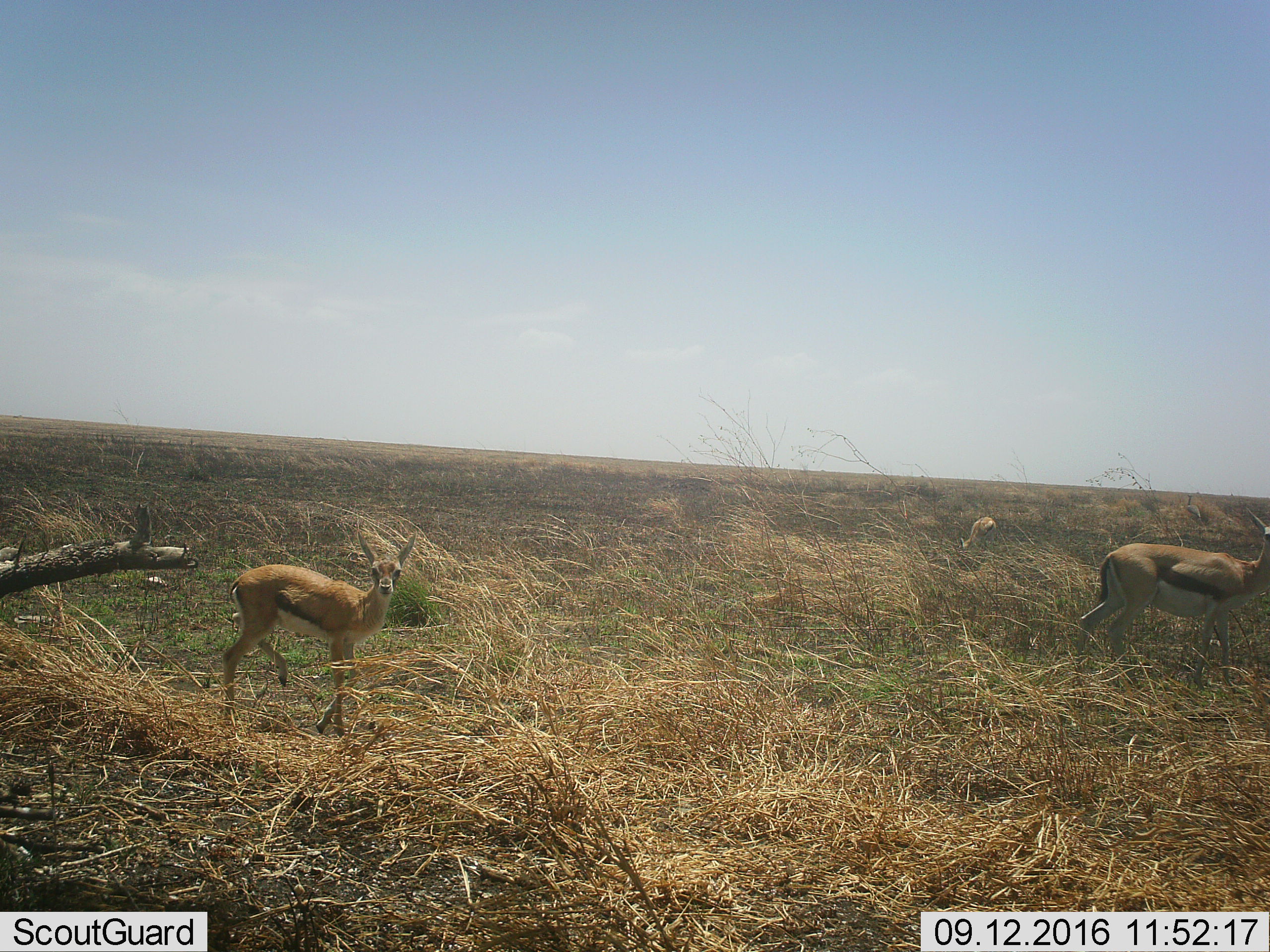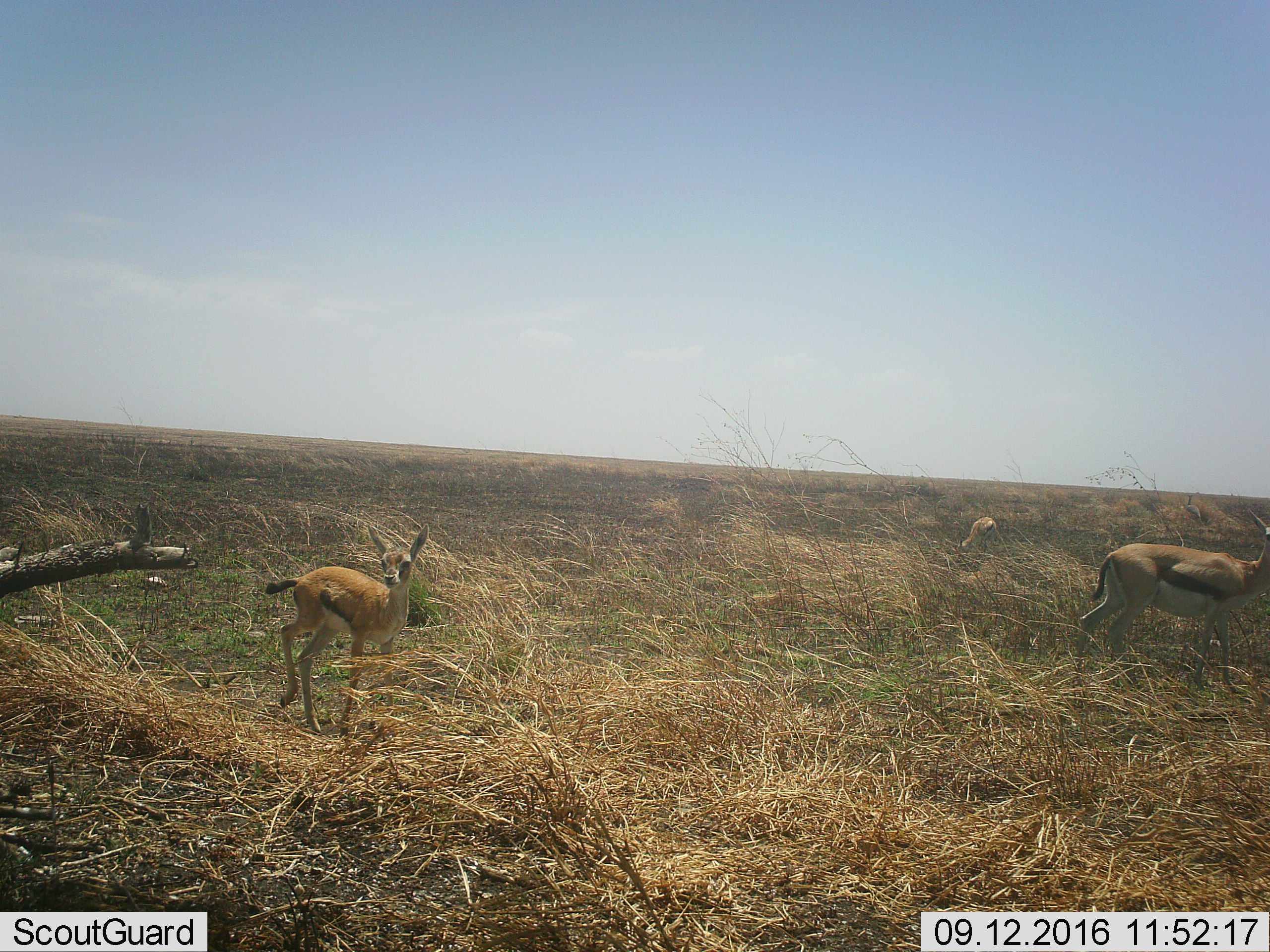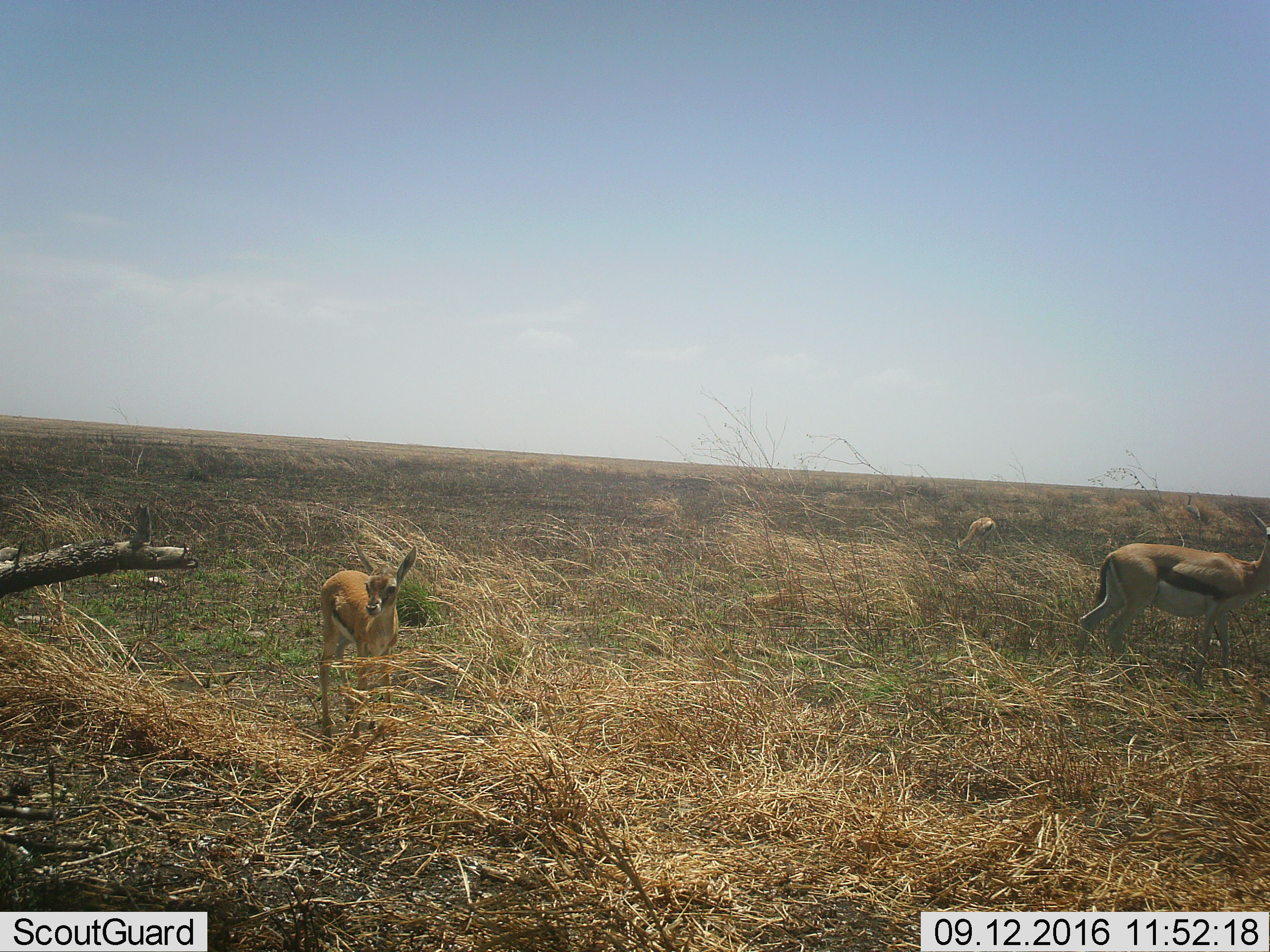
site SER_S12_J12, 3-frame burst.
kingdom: Animalia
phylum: Chordata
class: Mammalia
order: Artiodactyla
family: Bovidae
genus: Eudorcas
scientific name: Eudorcas thomsonii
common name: thomson's gazelle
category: gazellethomsons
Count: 3.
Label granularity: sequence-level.